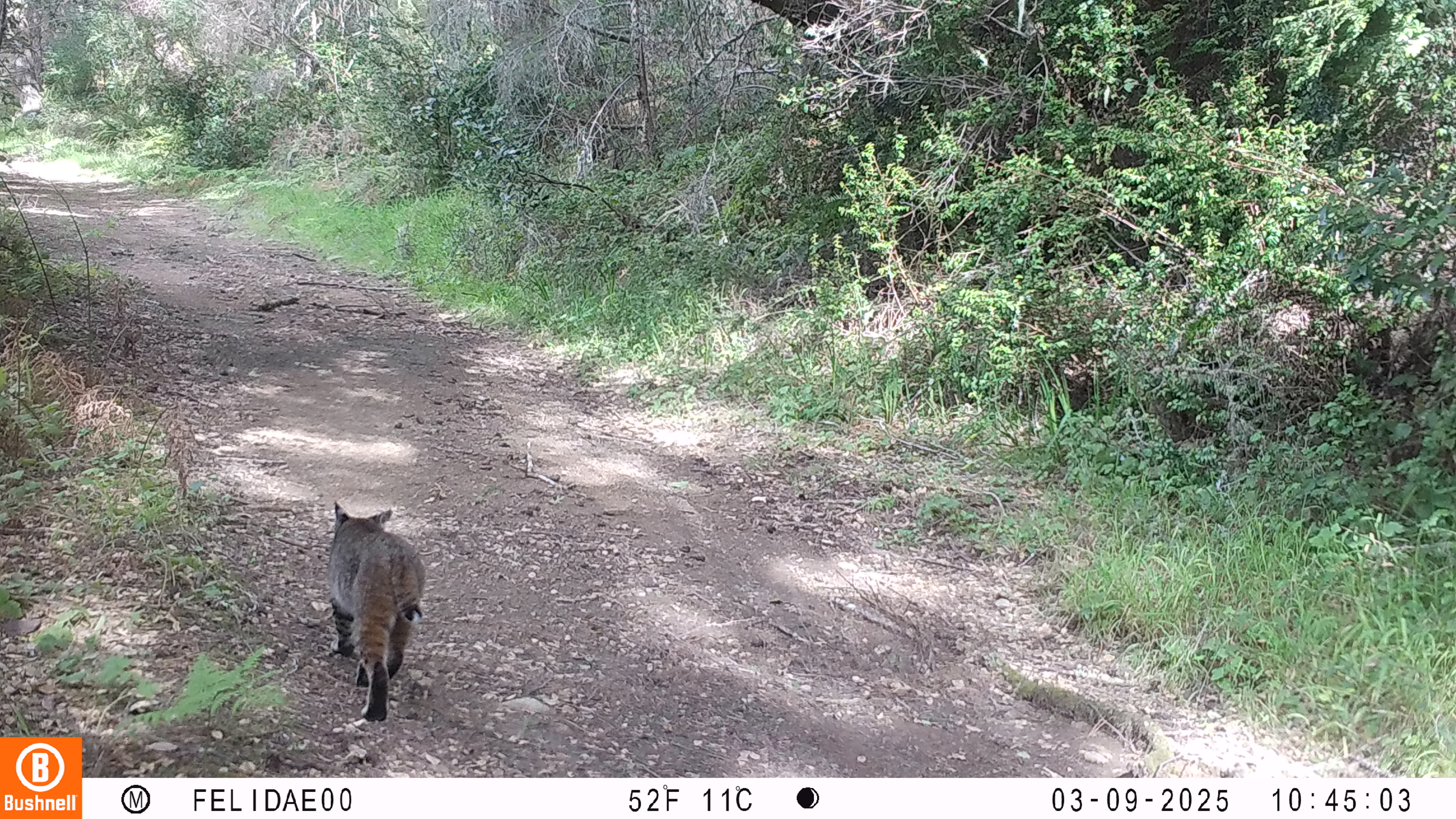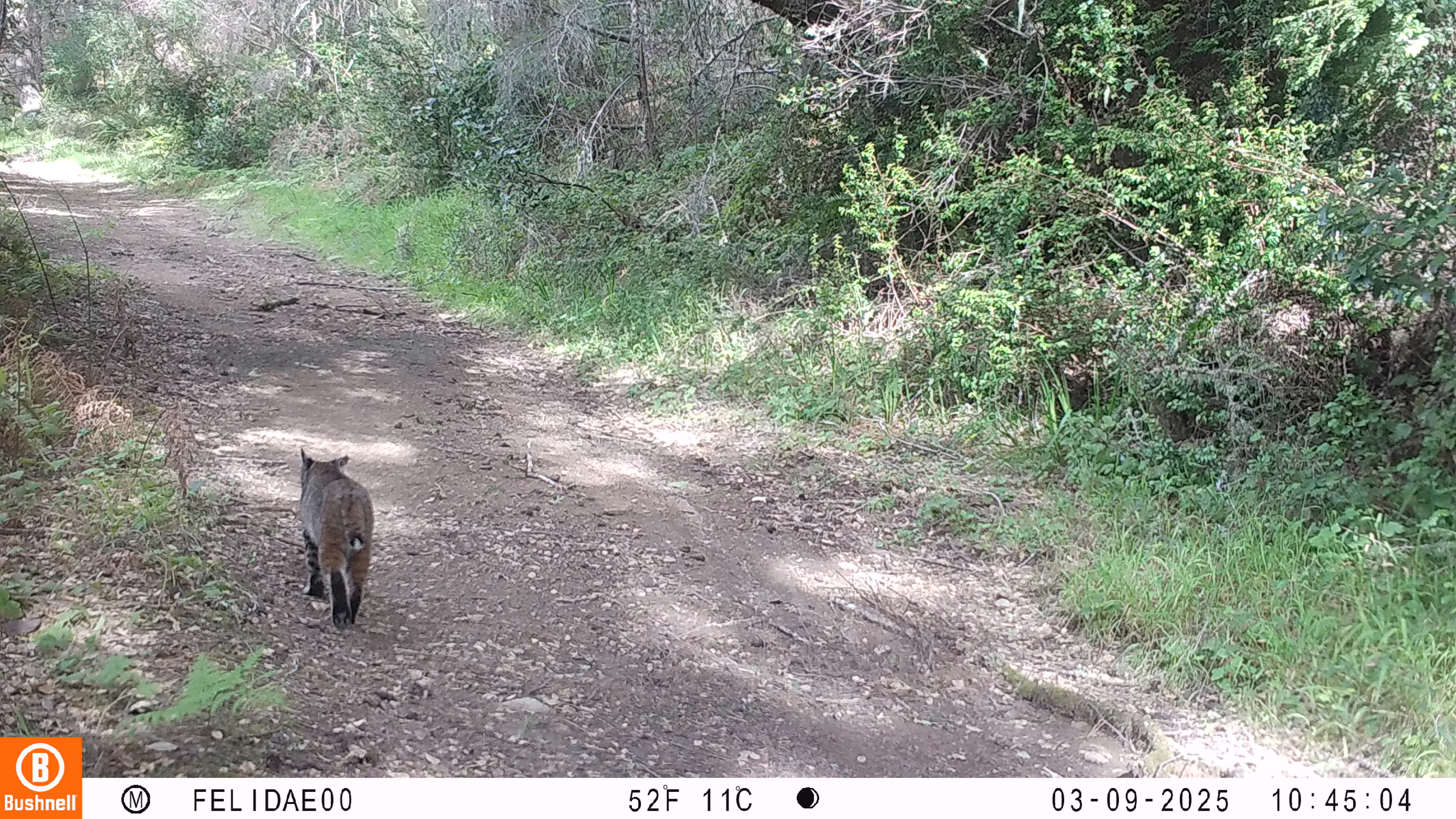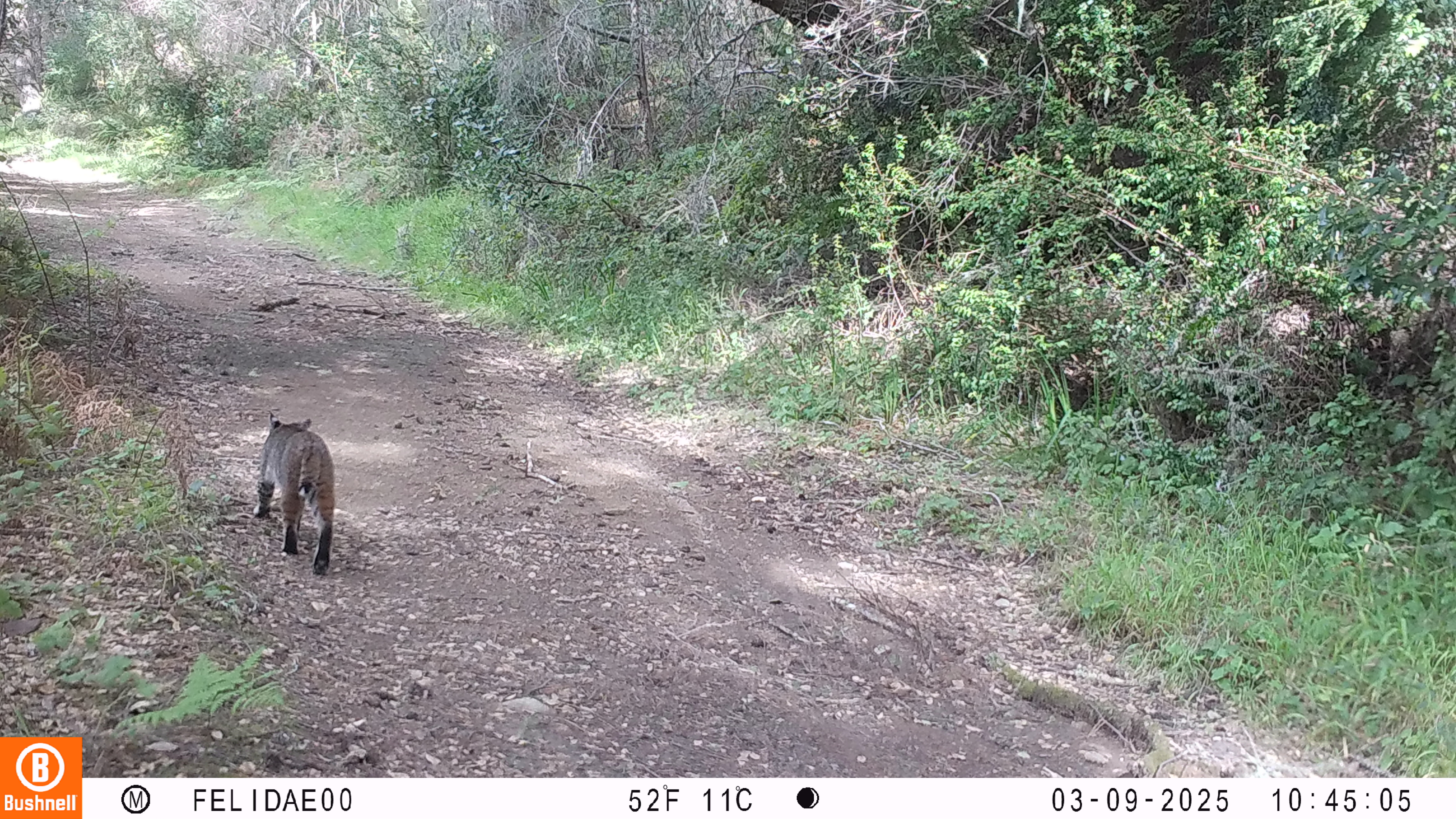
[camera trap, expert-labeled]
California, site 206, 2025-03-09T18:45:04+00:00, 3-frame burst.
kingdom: Animalia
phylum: Chordata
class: Mammalia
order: Carnivora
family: Felidae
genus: Lynx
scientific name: Lynx rufus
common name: bobcat